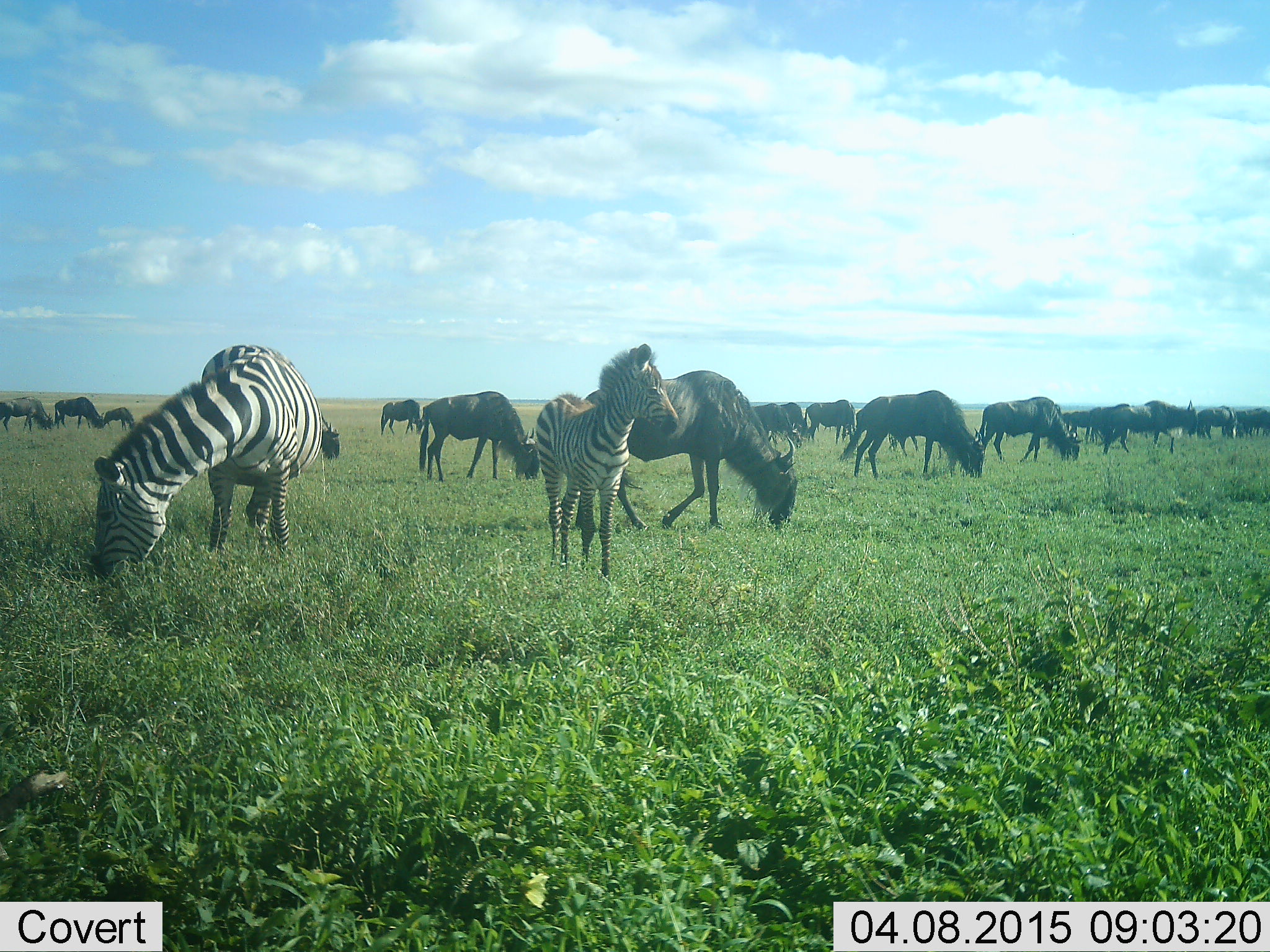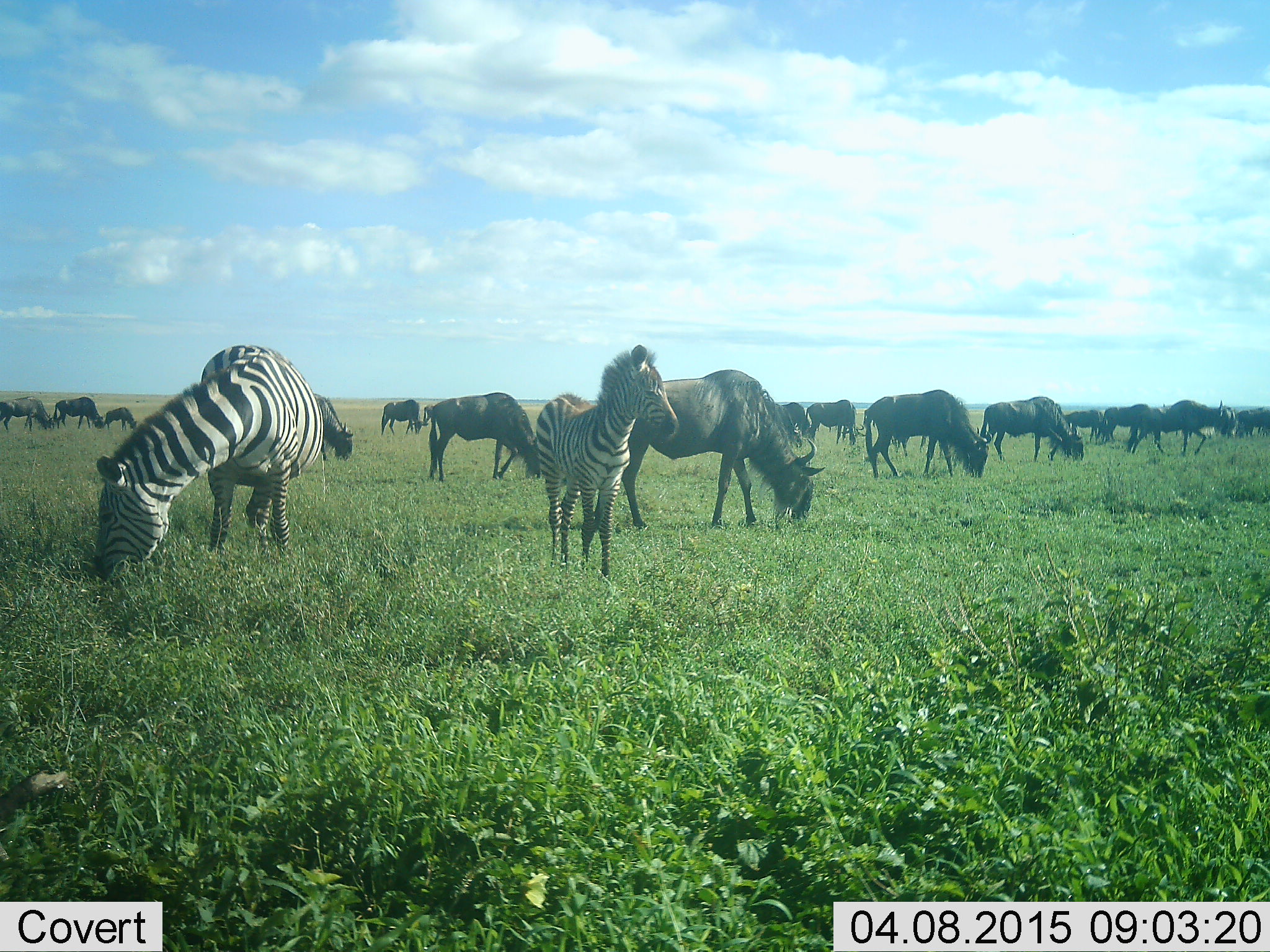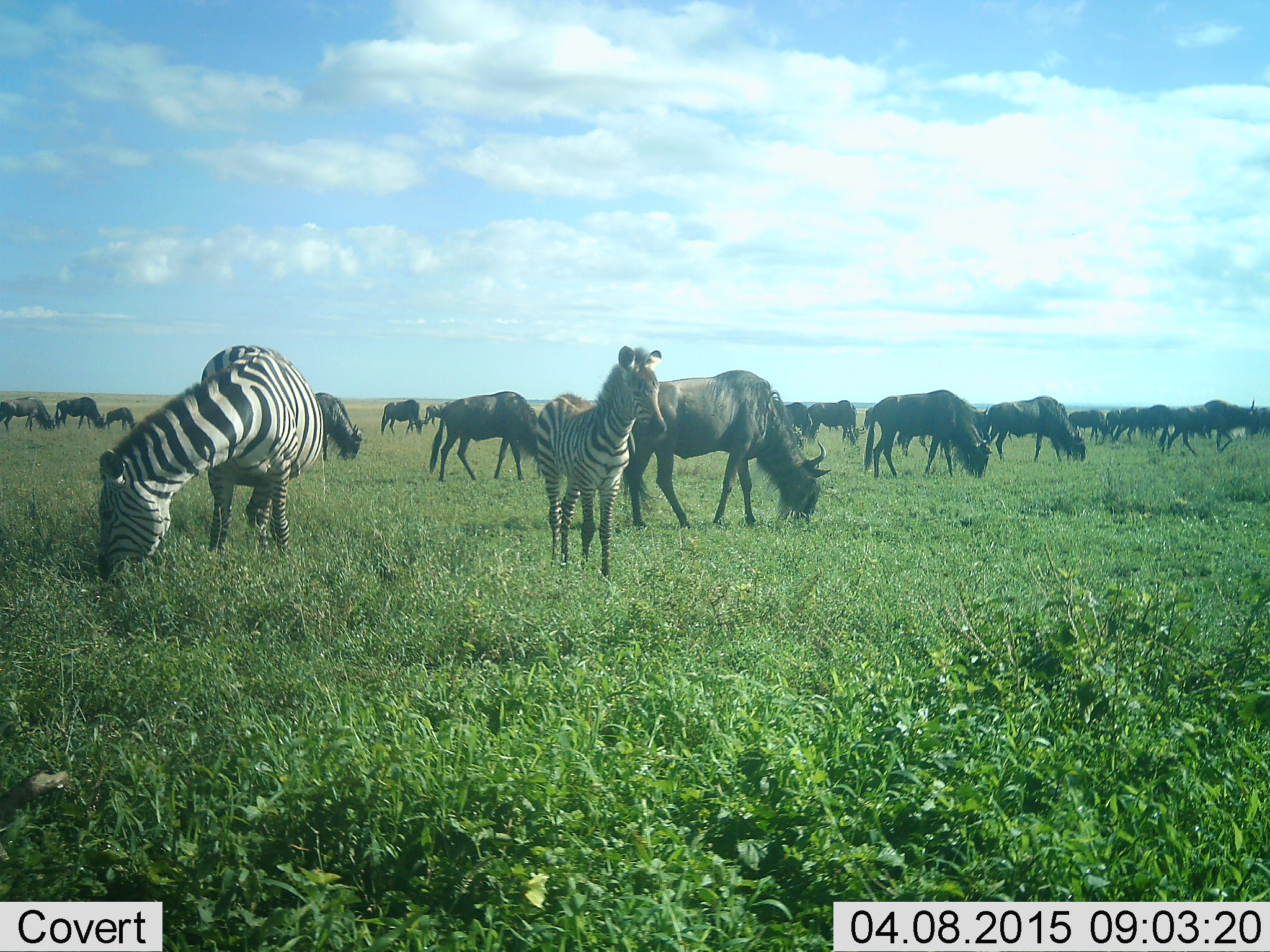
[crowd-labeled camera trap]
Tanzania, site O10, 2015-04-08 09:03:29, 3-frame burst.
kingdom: Animalia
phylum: Chordata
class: Mammalia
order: Artiodactyla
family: Bovidae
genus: Connochaetes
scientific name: Connochaetes taurinus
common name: blue wildebeest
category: wildebeest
Wildebeest (blue wildebeest) (Connochaetes taurinus), count 11-50. Behavior (volunteer vote fractions): standing 27%, resting 9%, moving 18%, interacting 0%. Young present (vote fraction): 27%. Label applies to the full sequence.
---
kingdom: Animalia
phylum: Chordata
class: Mammalia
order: Perissodactyla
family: Equidae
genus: Equus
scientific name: Equus quagga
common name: plains zebra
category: zebra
Zebra (plains zebra) (Equus quagga), count 2. Behavior (volunteer vote fractions): standing 91%, resting 0%, moving 0%, interacting 9%. Young present (vote fraction): 36%. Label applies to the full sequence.